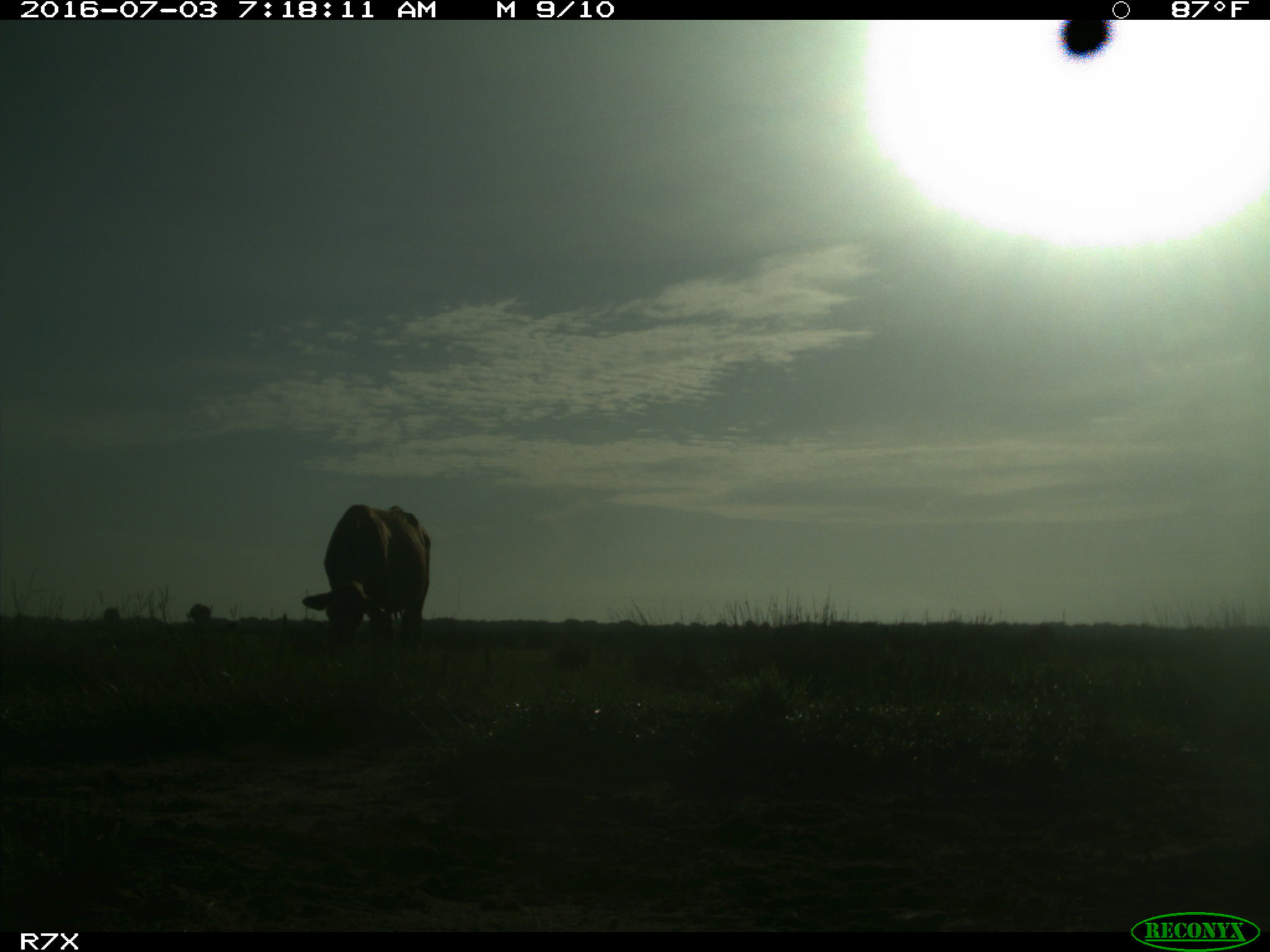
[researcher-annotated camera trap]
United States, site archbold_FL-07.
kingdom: Animalia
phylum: Chordata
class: Mammalia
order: Artiodactyla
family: Bovidae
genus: Bos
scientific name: Bos taurus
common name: domestic cow